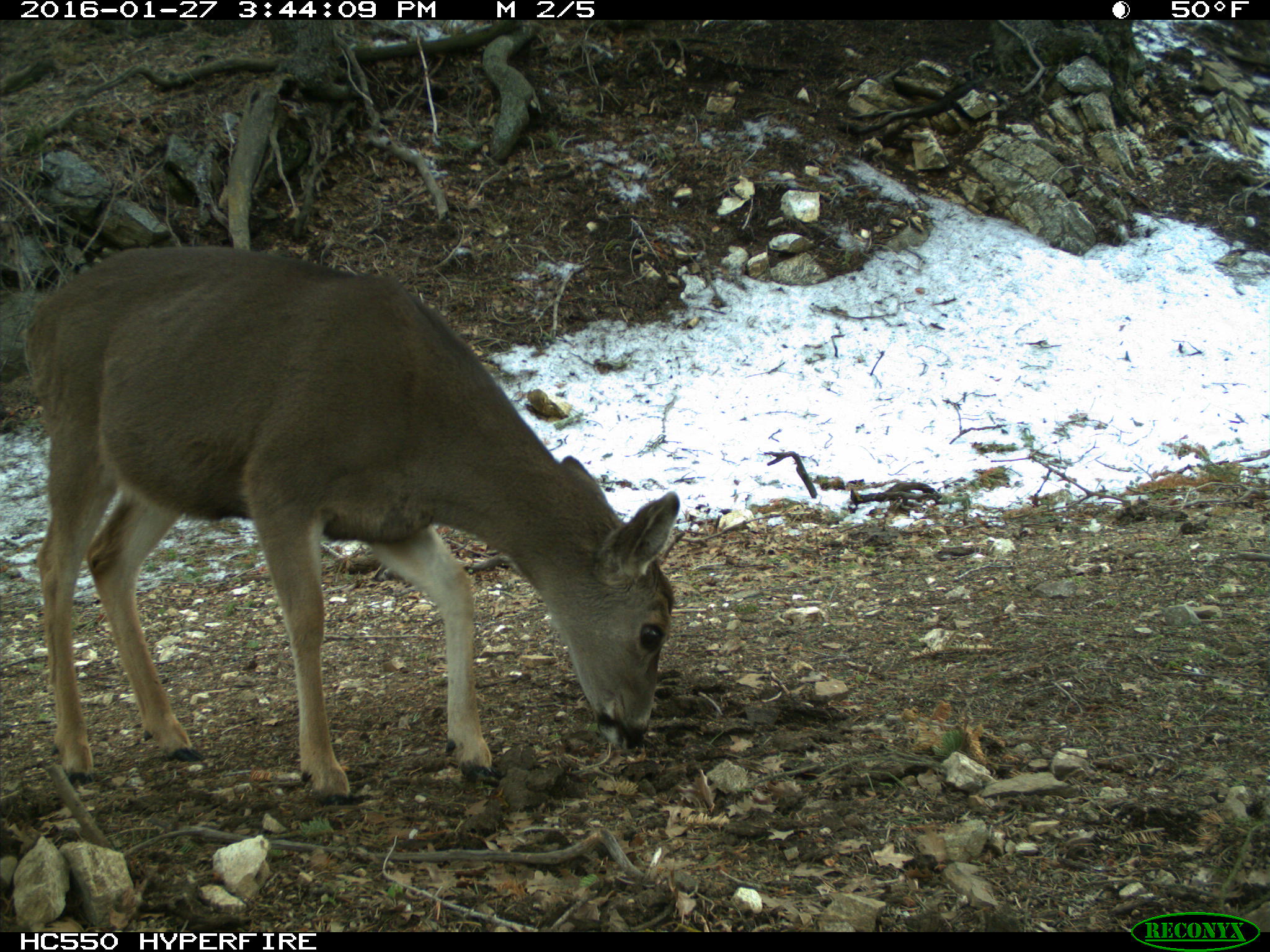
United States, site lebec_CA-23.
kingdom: Animalia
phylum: Chordata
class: Mammalia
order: Artiodactyla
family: Cervidae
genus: Odocoileus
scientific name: Odocoileus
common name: deer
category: unidentified deer